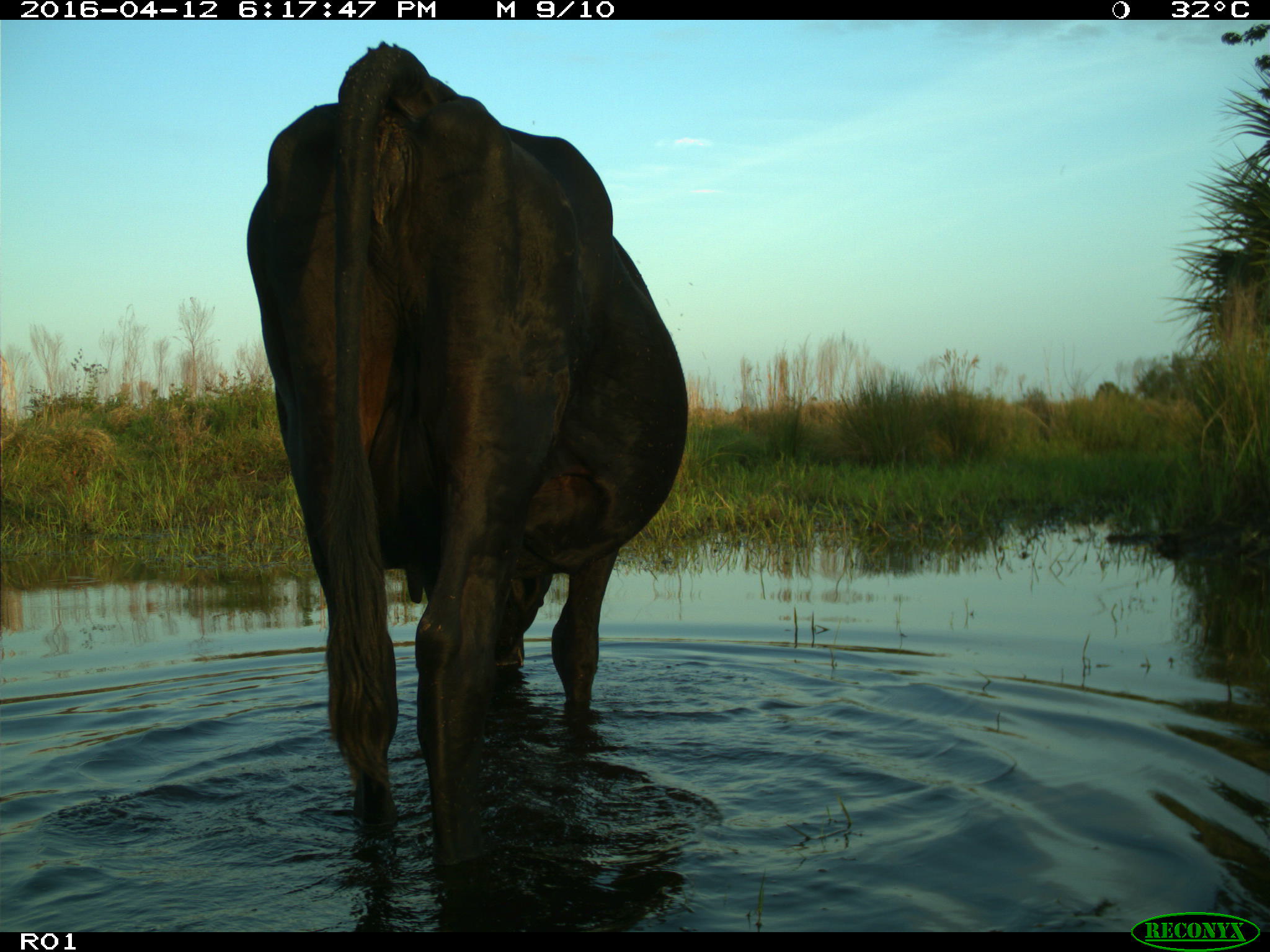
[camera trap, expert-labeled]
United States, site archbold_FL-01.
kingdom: Animalia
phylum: Chordata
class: Mammalia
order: Artiodactyla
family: Bovidae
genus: Bos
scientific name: Bos taurus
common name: domestic cow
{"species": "Bos taurus (domestic cow)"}